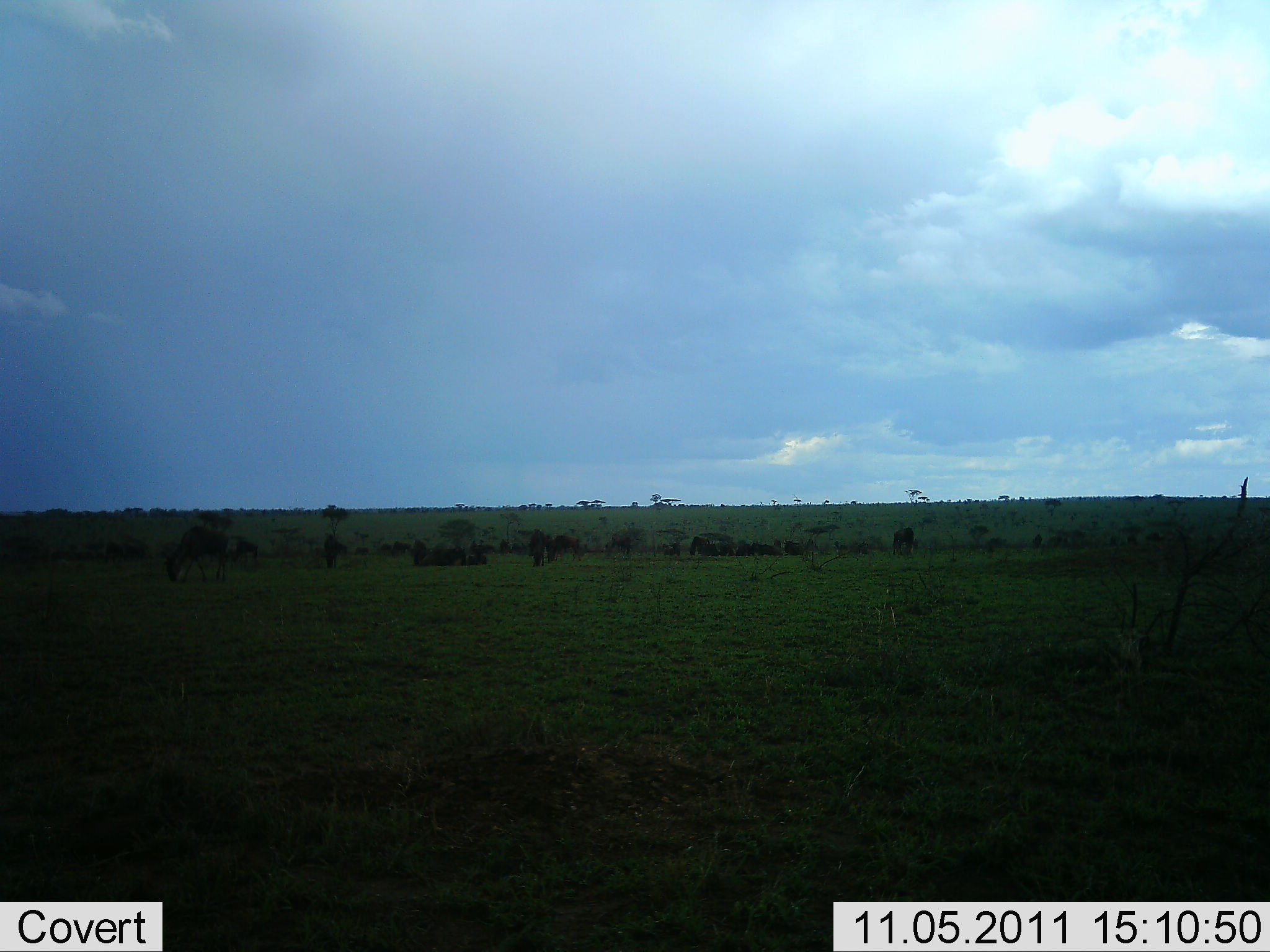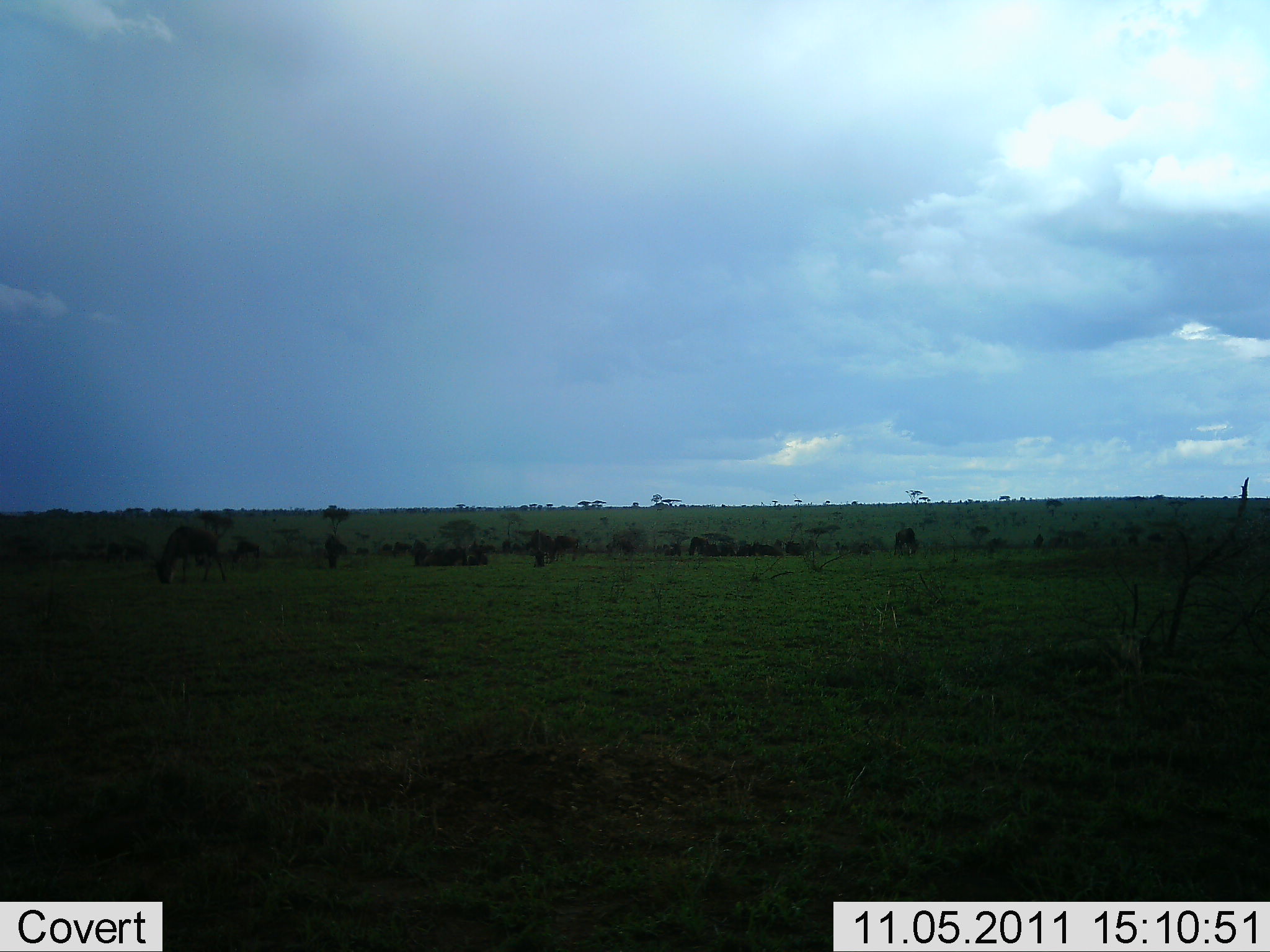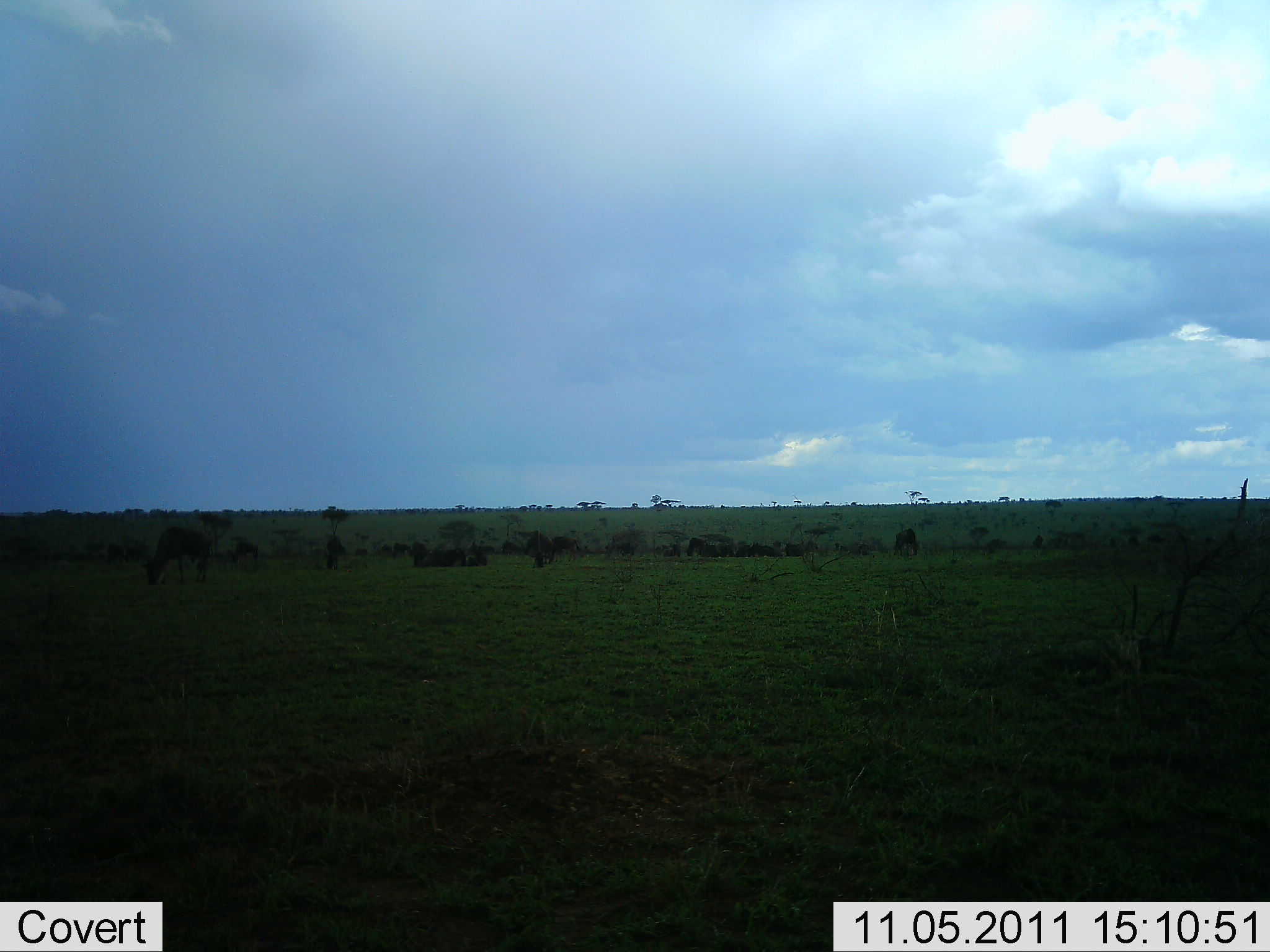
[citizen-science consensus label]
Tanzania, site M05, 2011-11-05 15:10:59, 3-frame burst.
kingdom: Animalia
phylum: Chordata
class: Mammalia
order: Artiodactyla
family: Bovidae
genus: Connochaetes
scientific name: Connochaetes taurinus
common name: blue wildebeest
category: wildebeest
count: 11-50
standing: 27%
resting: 18%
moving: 9%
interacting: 0%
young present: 0%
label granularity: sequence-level